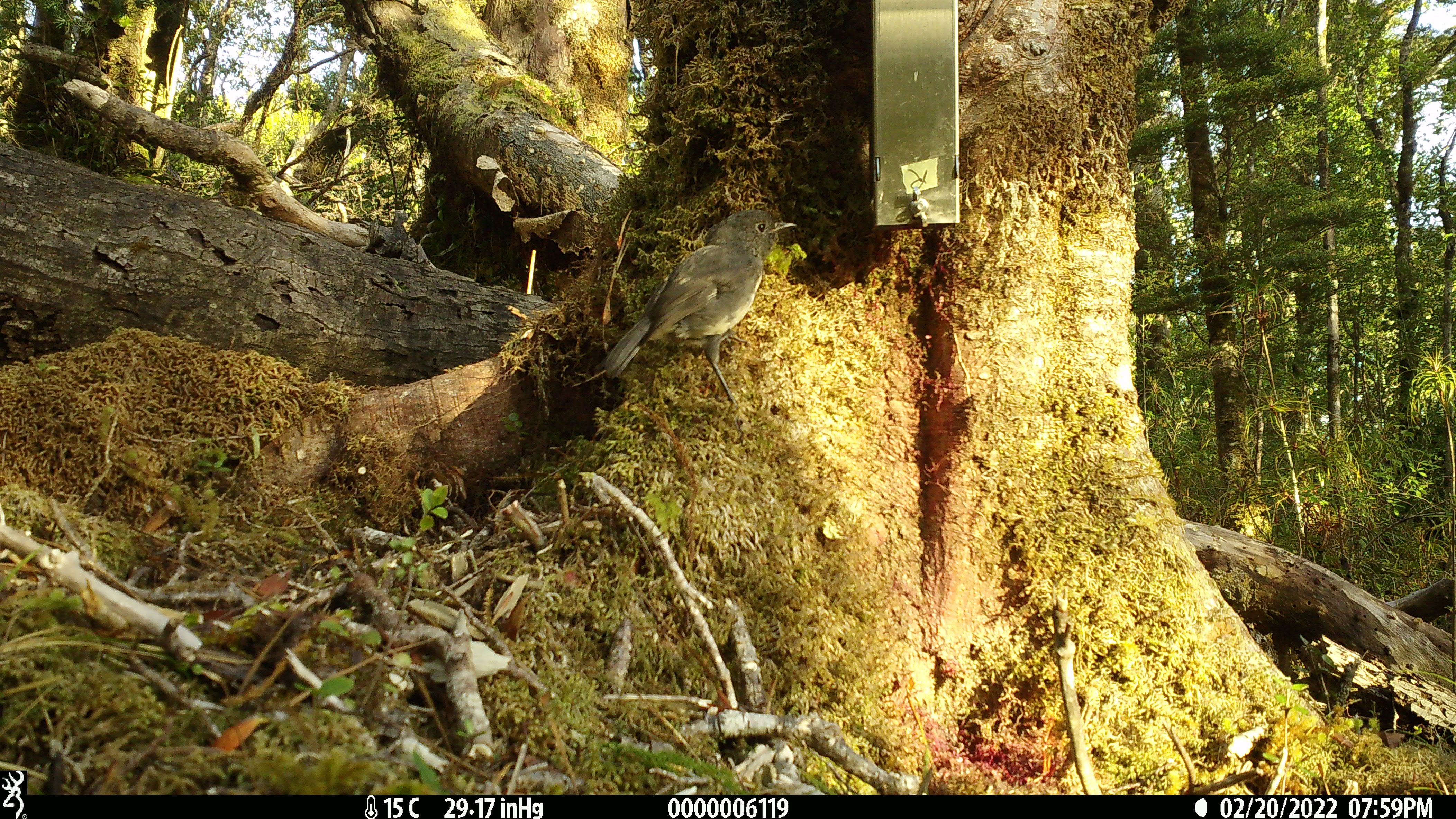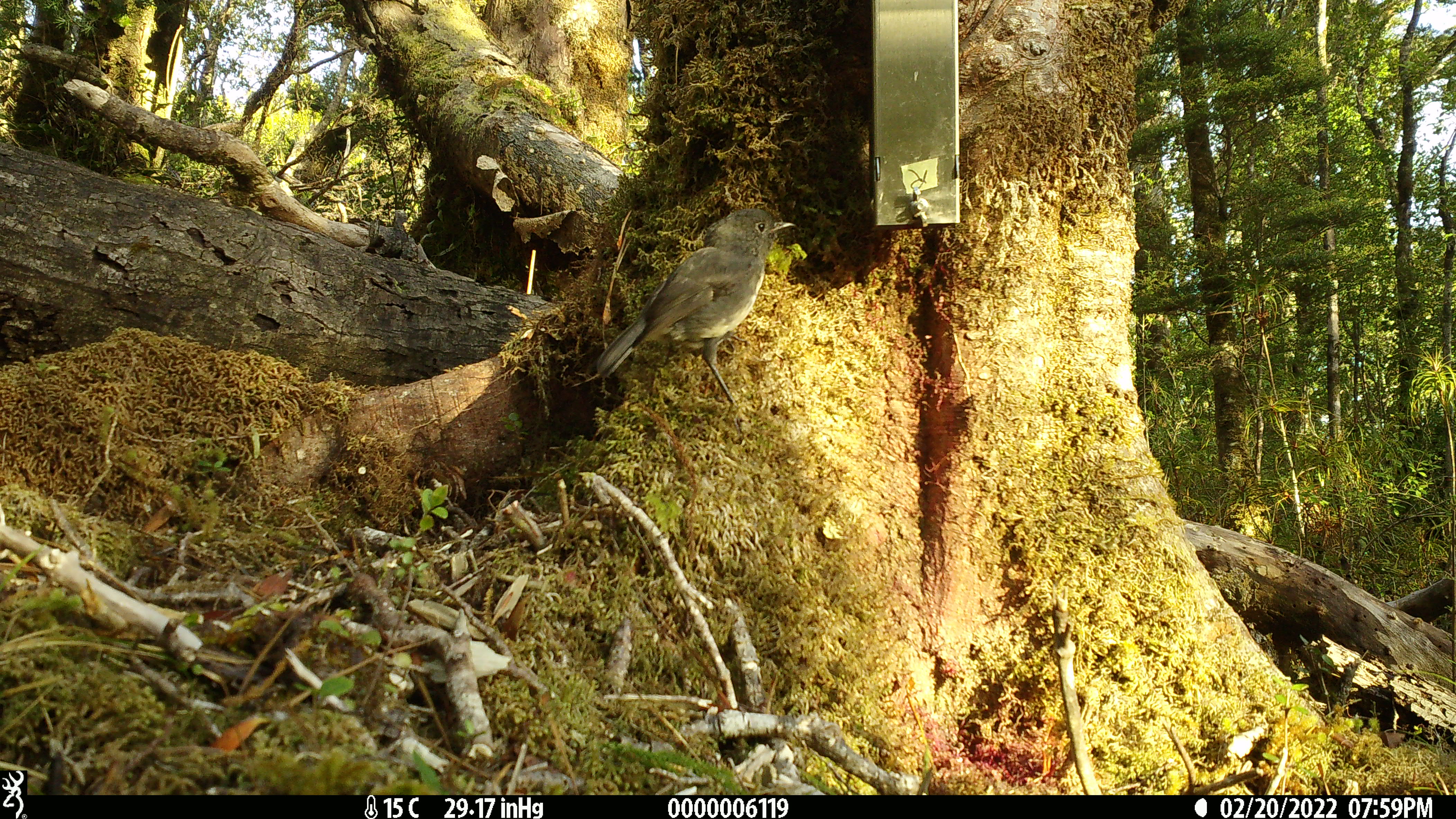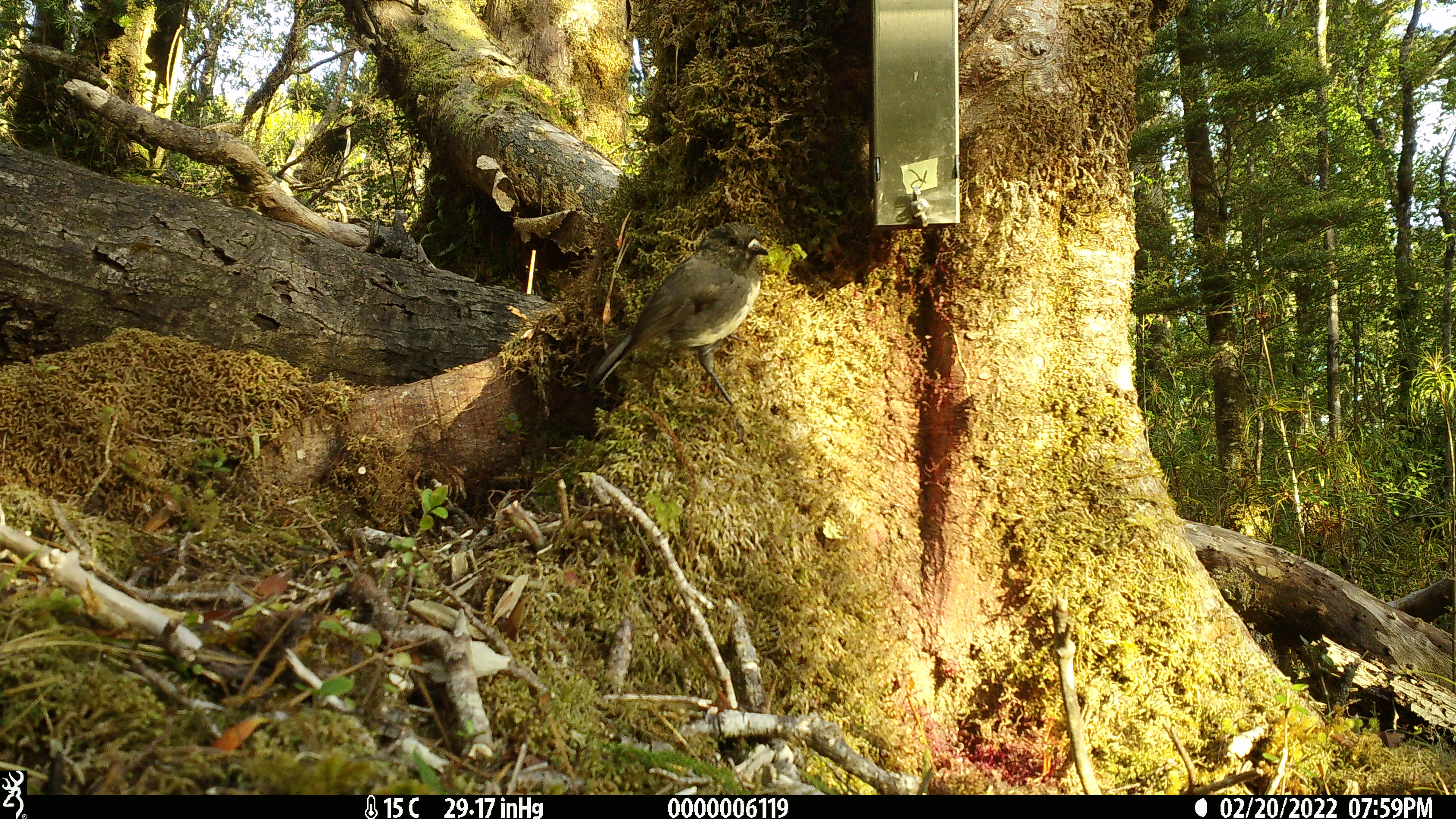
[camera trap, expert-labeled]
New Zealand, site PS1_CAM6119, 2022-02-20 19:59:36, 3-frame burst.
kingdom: Animalia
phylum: Chordata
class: Aves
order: Passeriformes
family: Petroicidae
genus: Petroica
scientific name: Petroica australis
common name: new zealand robin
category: robin